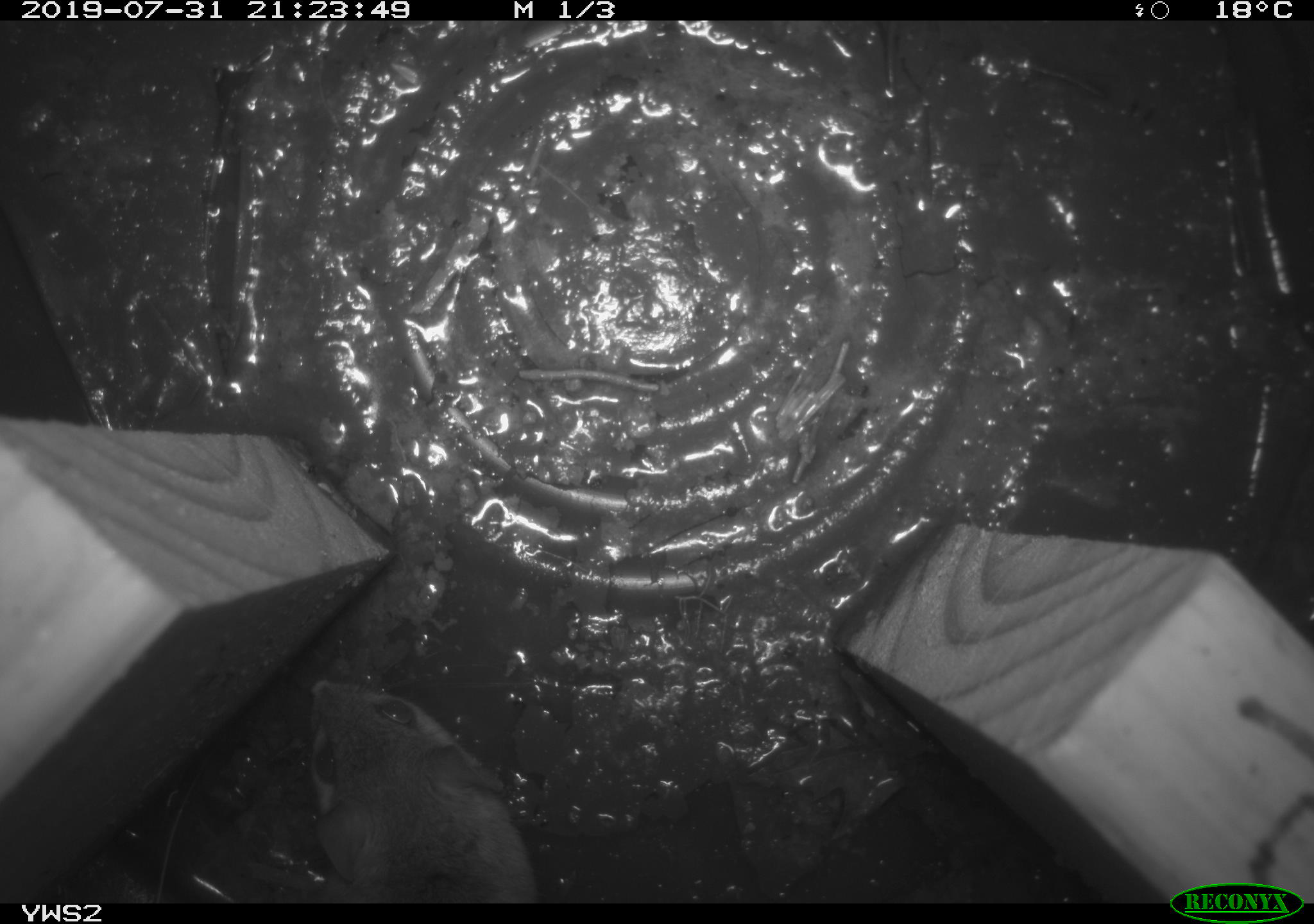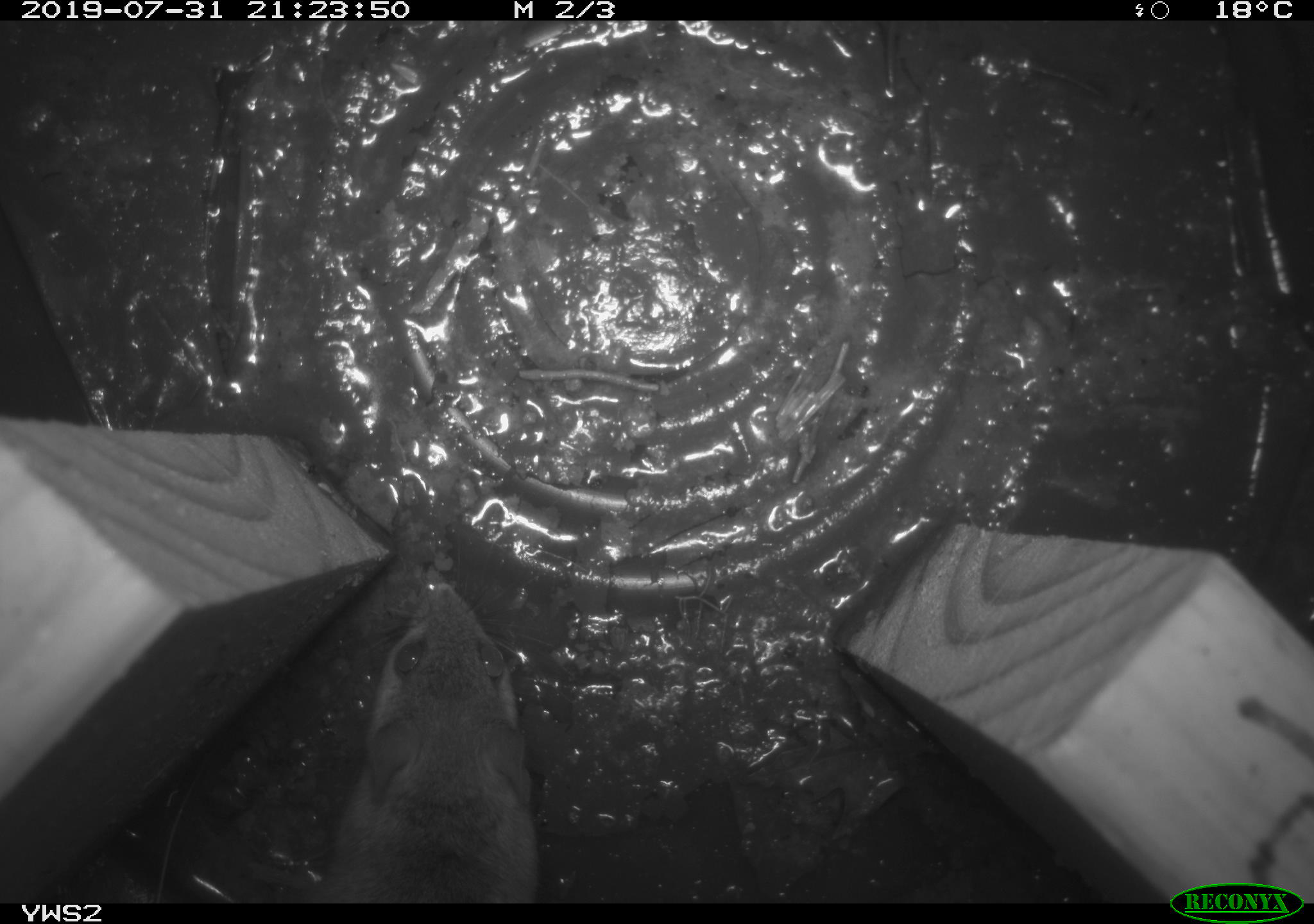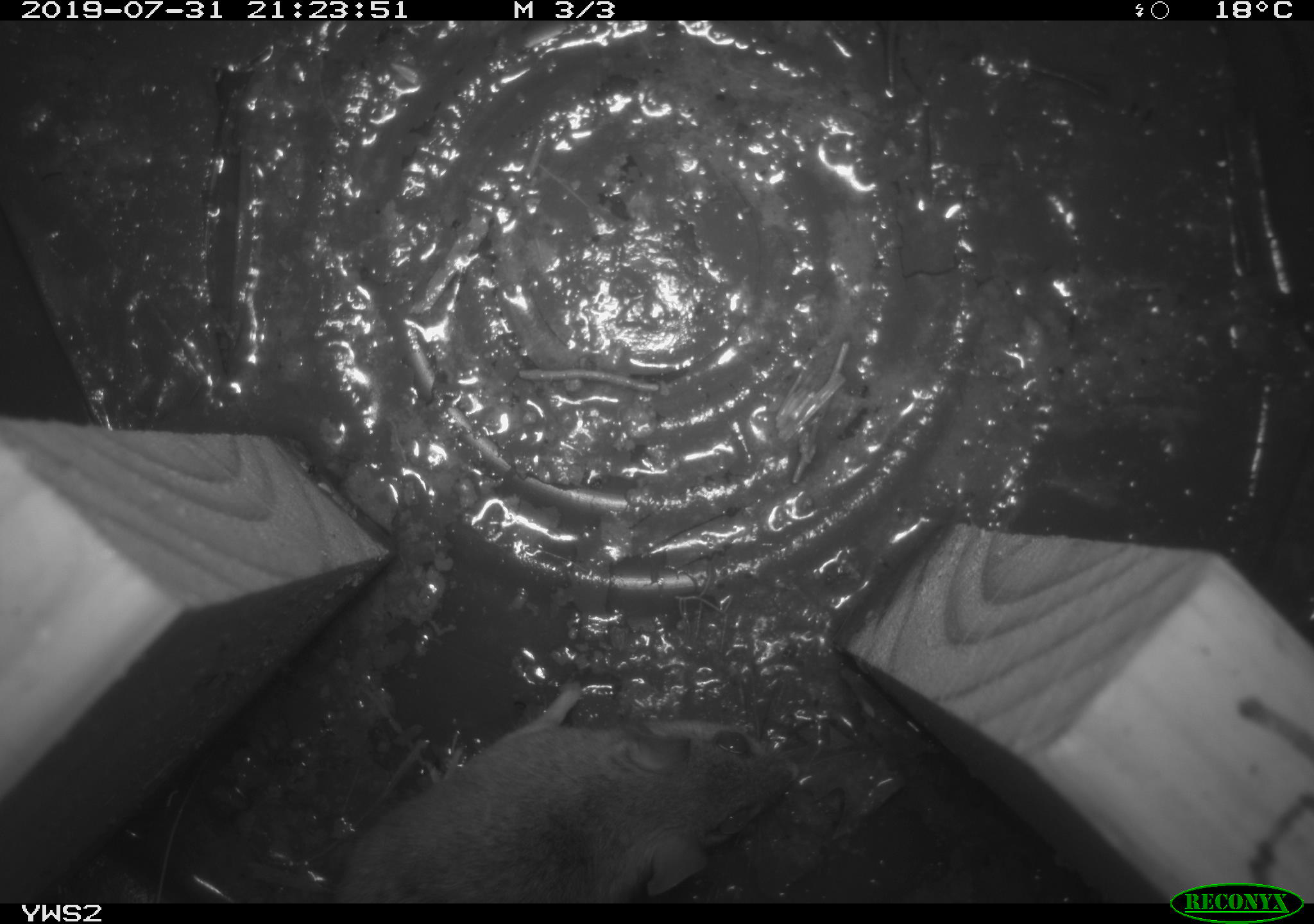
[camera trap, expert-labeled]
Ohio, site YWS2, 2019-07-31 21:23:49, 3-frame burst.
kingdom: Animalia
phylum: Chordata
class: Mammalia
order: Rodentia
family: Cricetidae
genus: Peromyscus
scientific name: Peromyscus leucopus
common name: white-footed mouse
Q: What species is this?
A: White-footed mouse (Peromyscus leucopus).